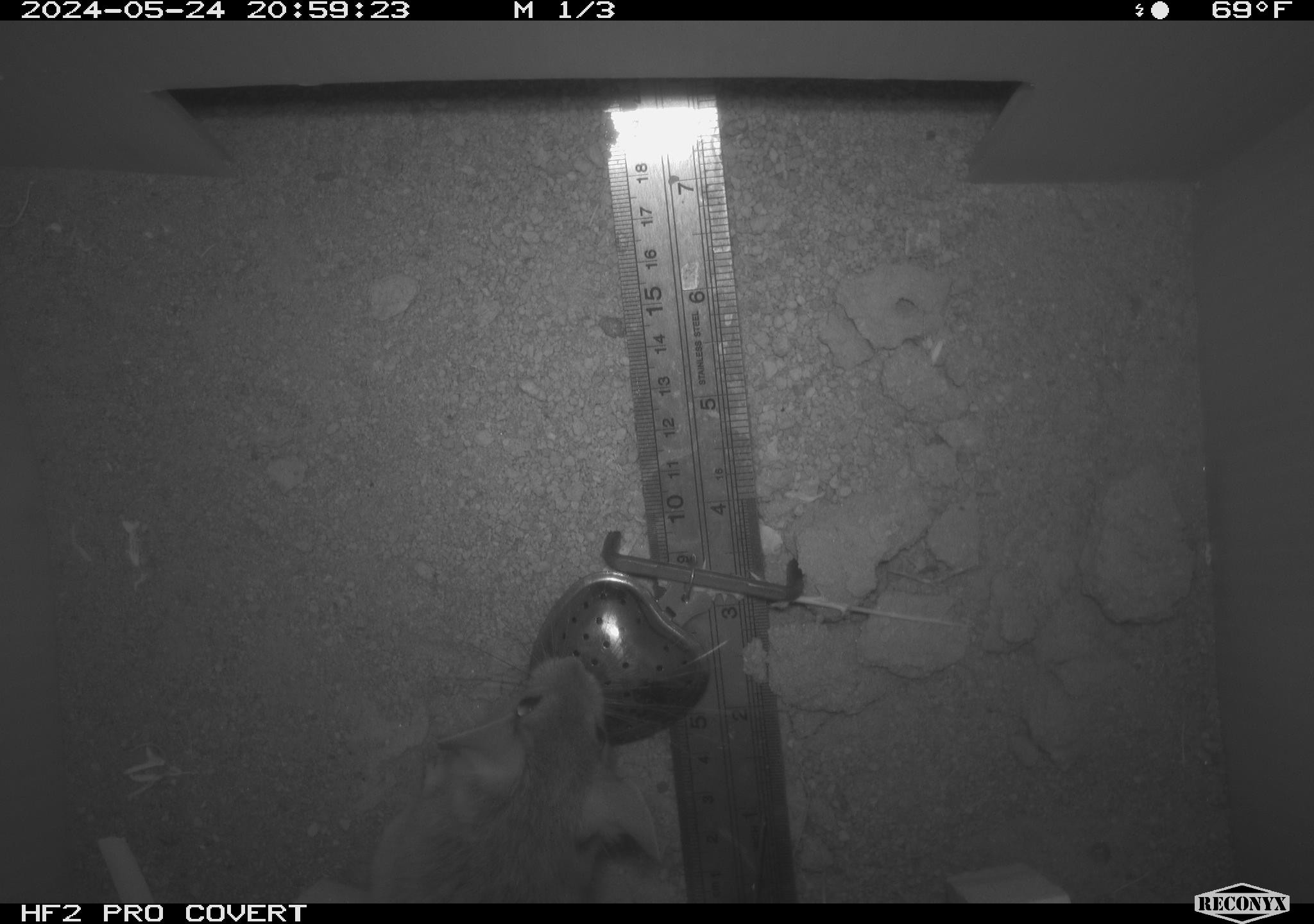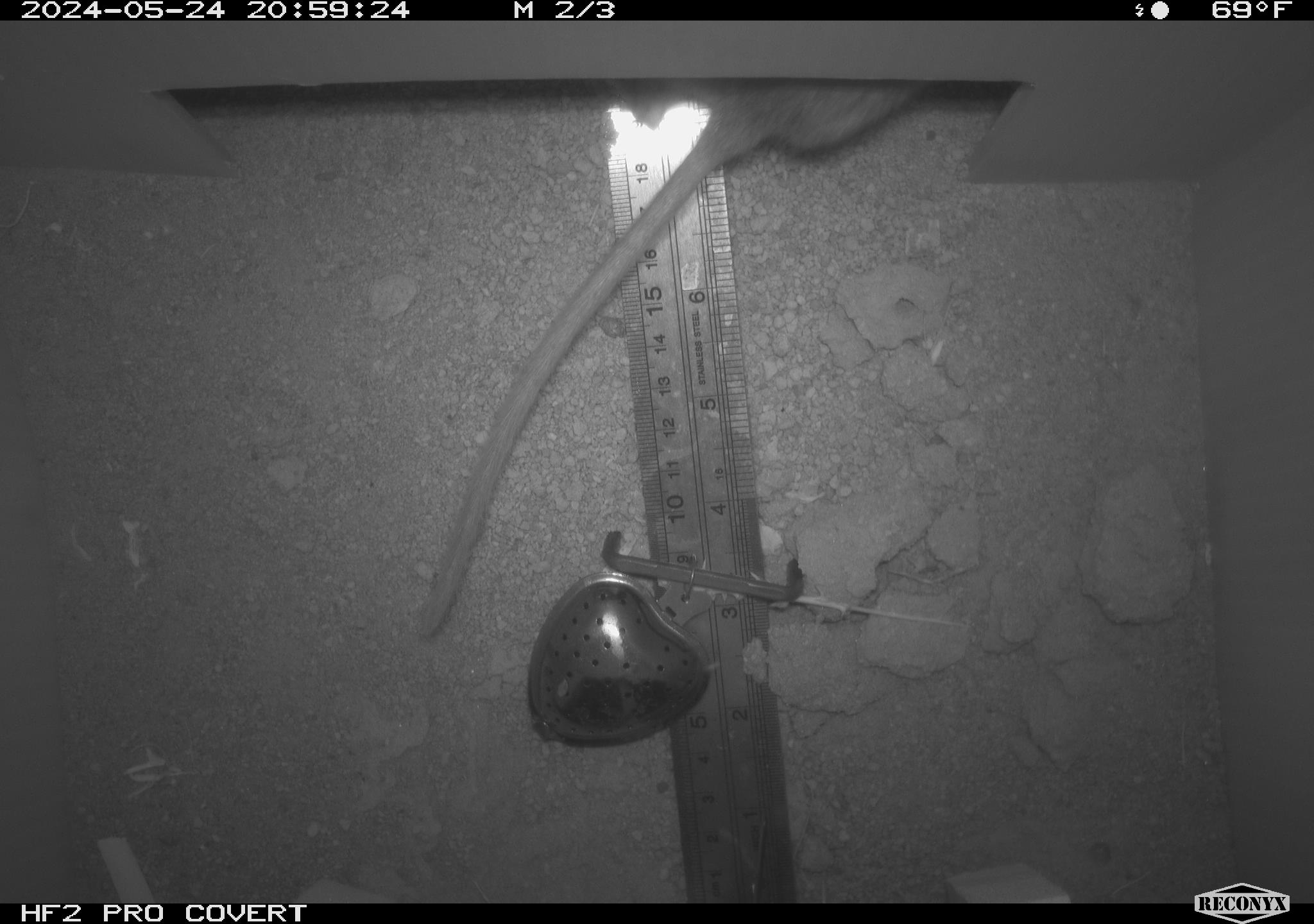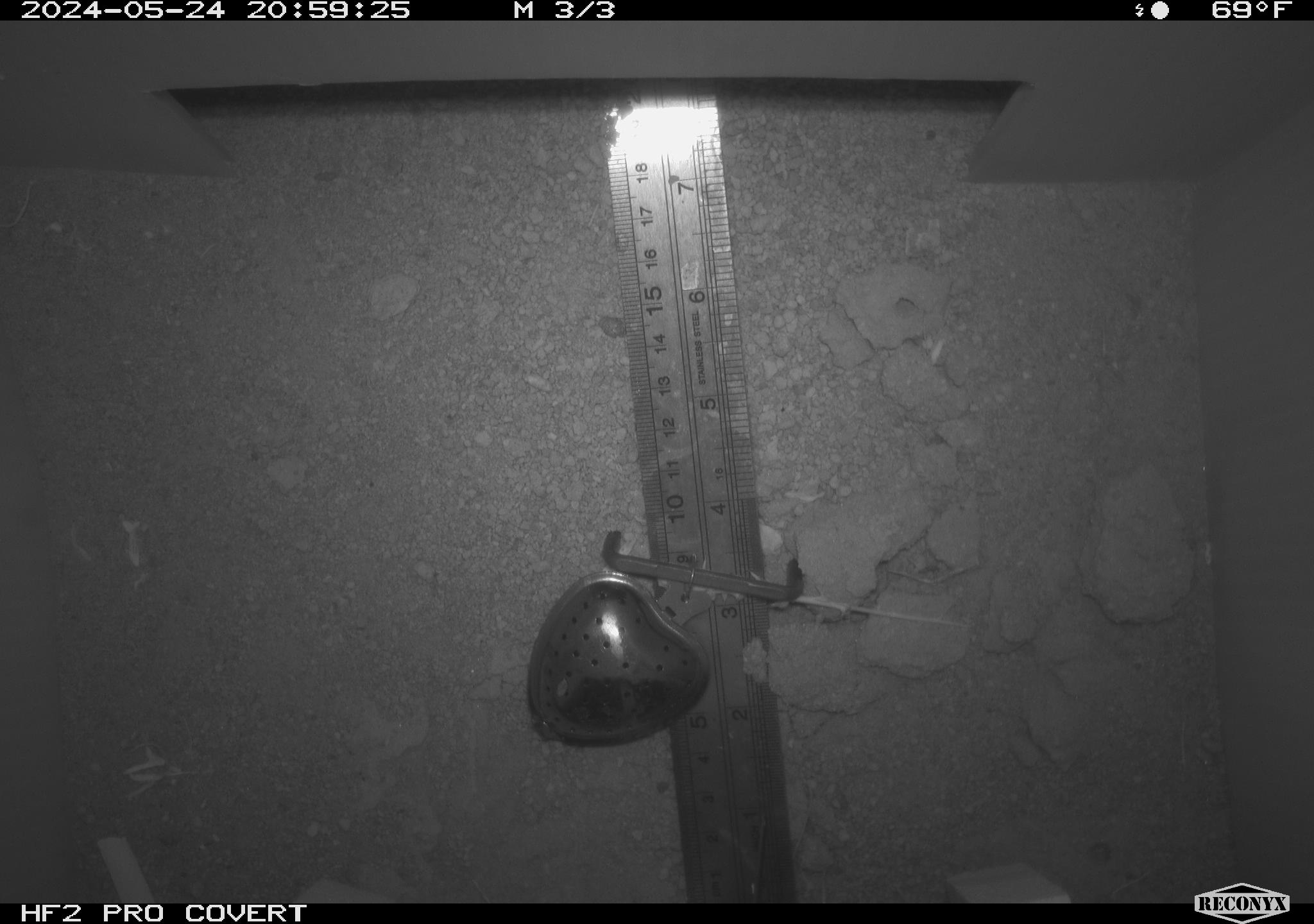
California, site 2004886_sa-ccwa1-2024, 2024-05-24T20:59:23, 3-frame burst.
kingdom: Animalia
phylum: Chordata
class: Mammalia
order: Rodentia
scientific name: Rodentia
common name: woodrat or rat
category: woodrat or rat species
Woodrat or rat species (woodrat or rat) (Rodentia).